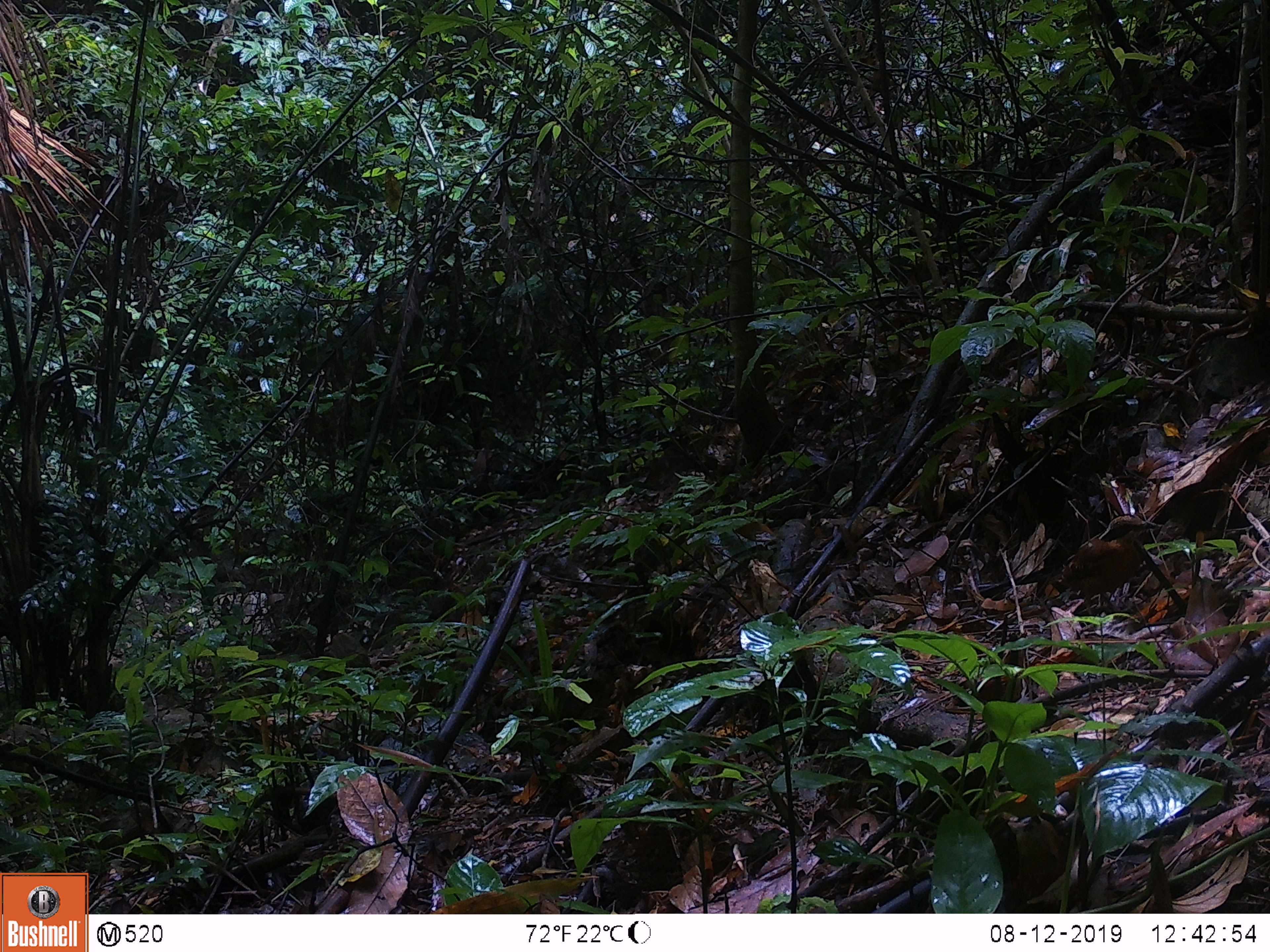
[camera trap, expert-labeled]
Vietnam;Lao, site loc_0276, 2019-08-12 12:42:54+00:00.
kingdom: Animalia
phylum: Chordata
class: Aves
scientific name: Aves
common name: bird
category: unidentified bird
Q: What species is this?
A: Unidentified bird (bird) (Aves).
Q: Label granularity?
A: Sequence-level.